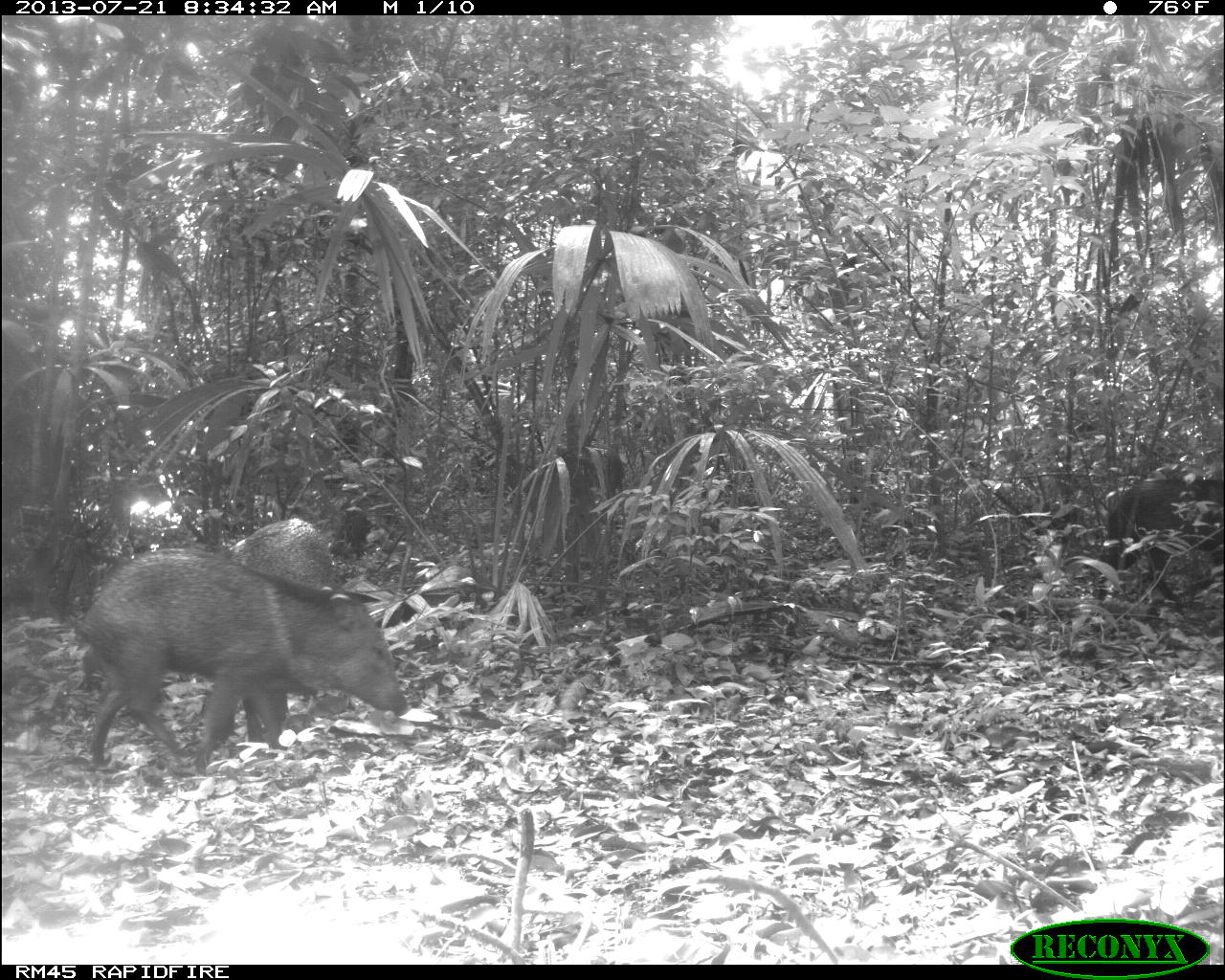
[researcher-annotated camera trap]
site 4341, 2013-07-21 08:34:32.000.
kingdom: Animalia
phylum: Chordata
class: Mammalia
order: Artiodactyla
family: Tayassuidae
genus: Pecari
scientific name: Pecari tajacu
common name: collared peccary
Pecari tajacu (collared peccary), count 2.